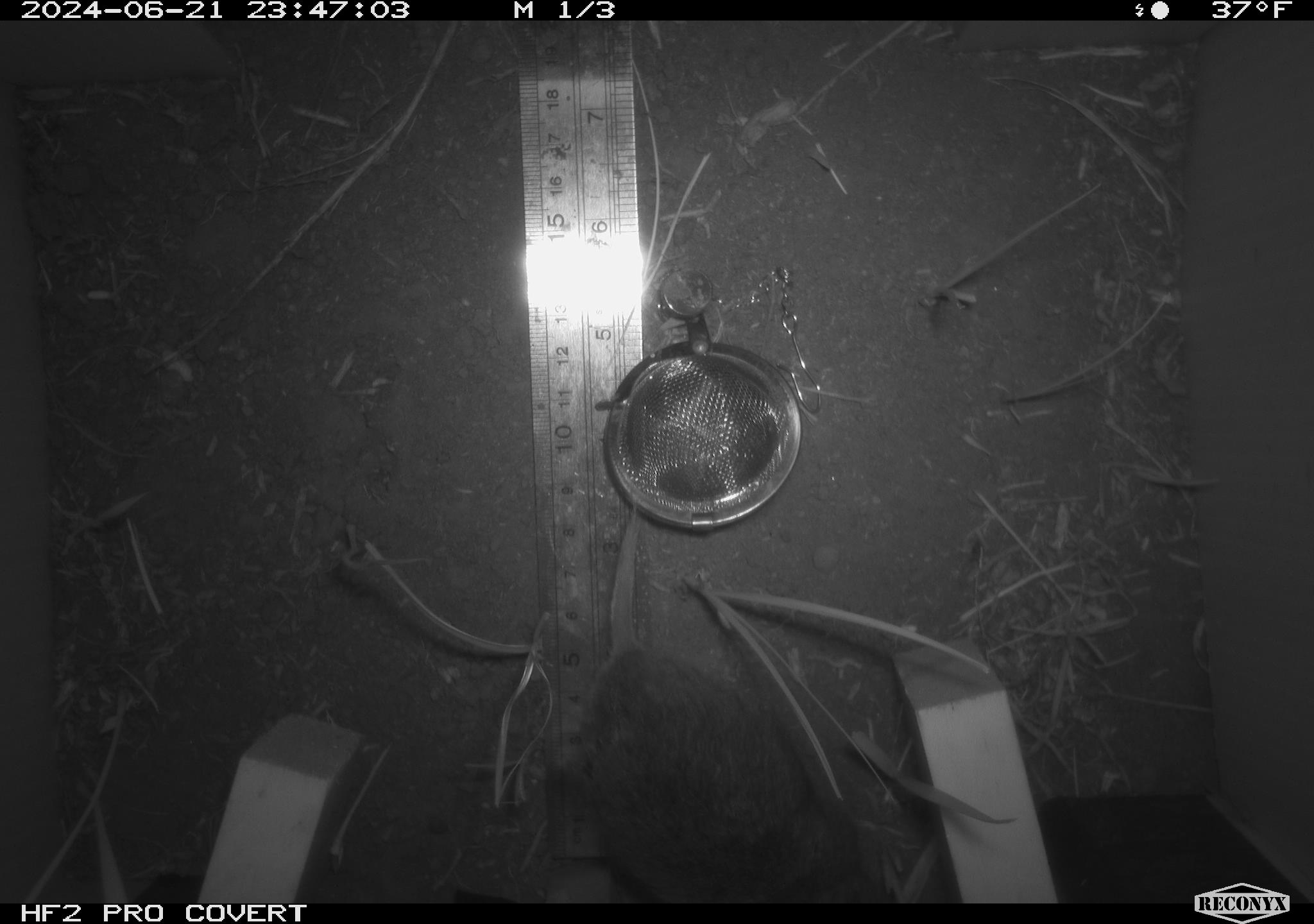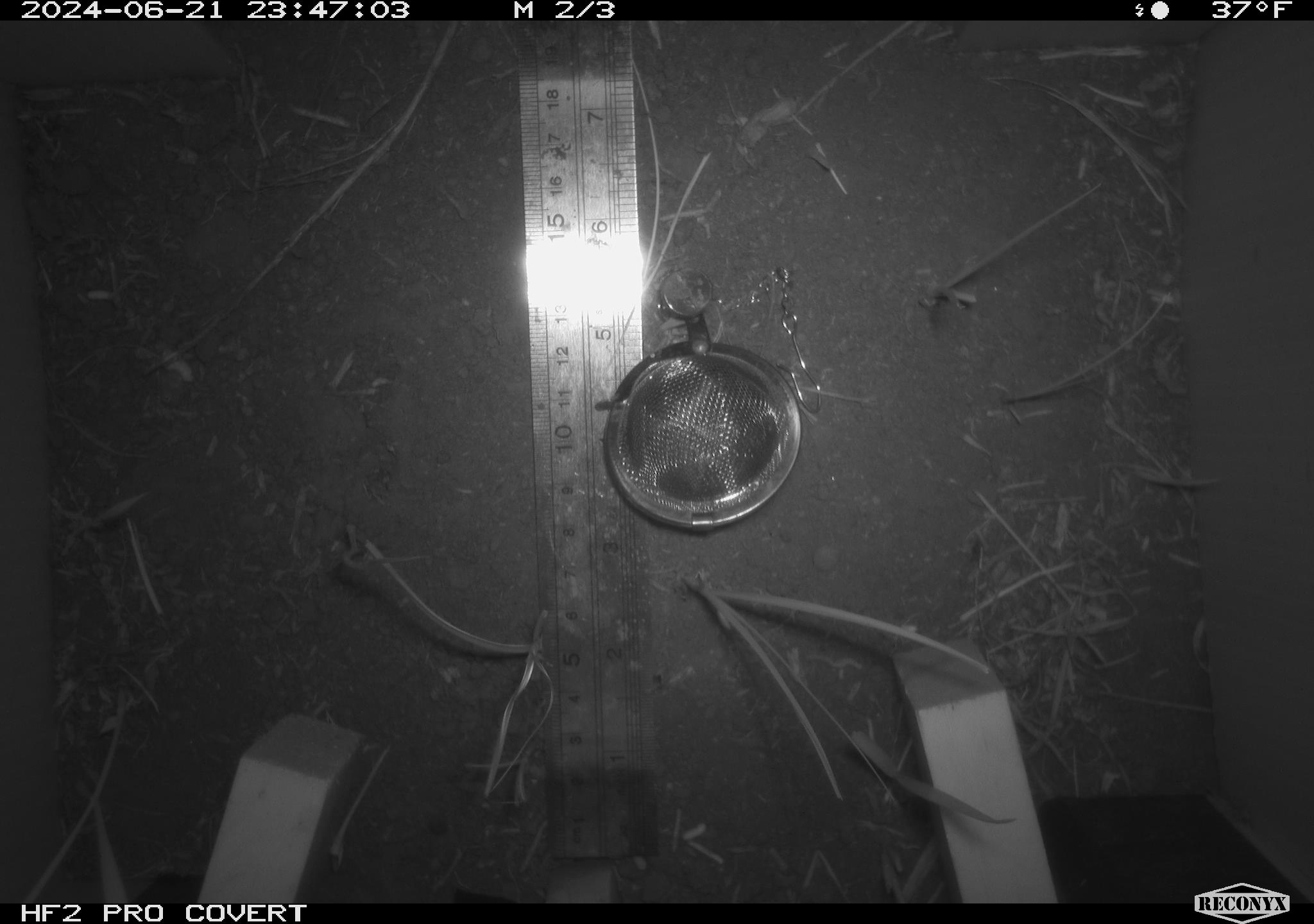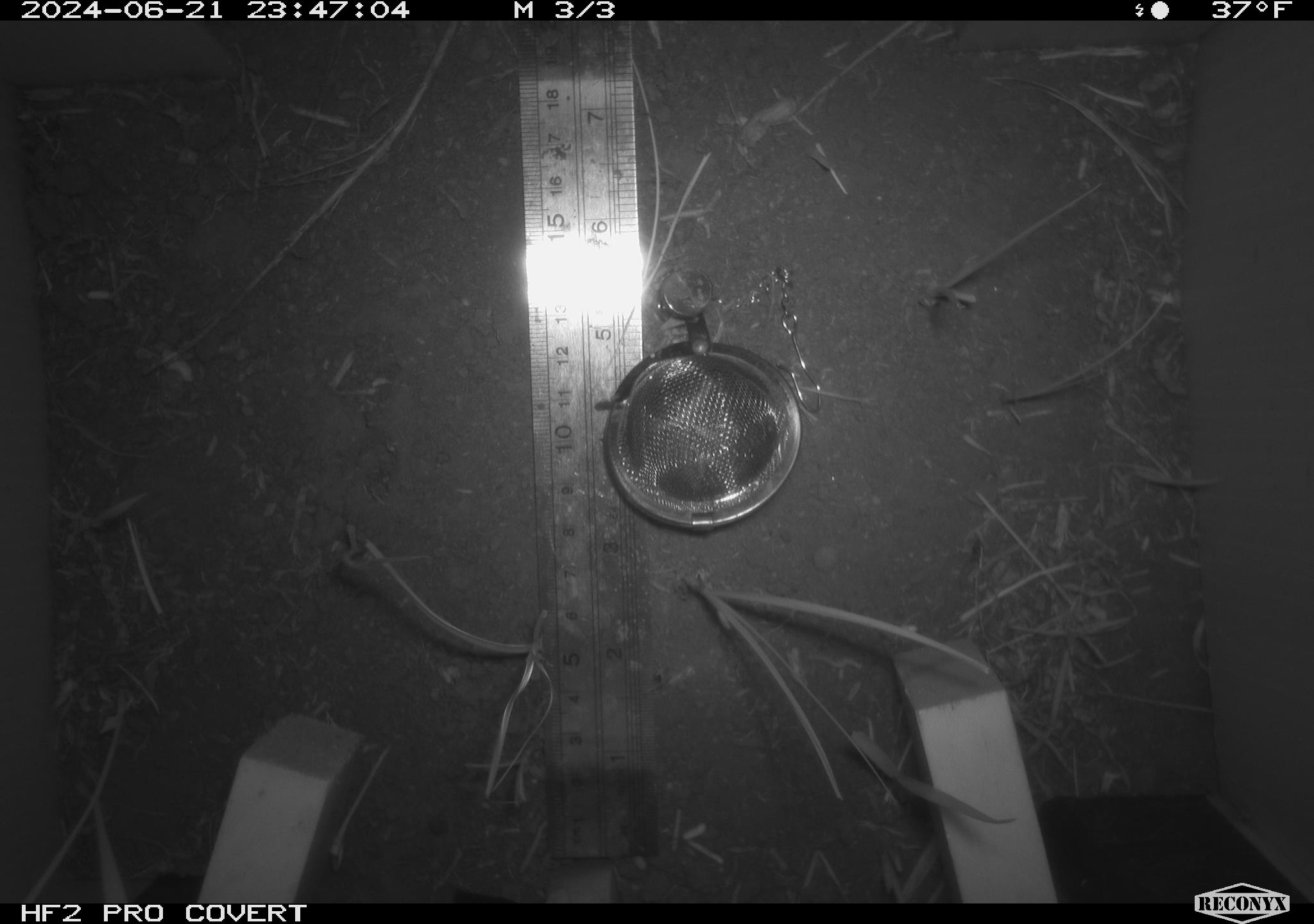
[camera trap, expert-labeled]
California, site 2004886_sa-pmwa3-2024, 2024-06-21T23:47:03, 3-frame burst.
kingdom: Animalia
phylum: Chordata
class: Mammalia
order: Rodentia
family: Cricetidae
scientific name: Arvicolinae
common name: voles, lemmings, and muskrats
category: arvicolinae subfamily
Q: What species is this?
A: Arvicolinae subfamily (voles, lemmings, and muskrats) (Arvicolinae).